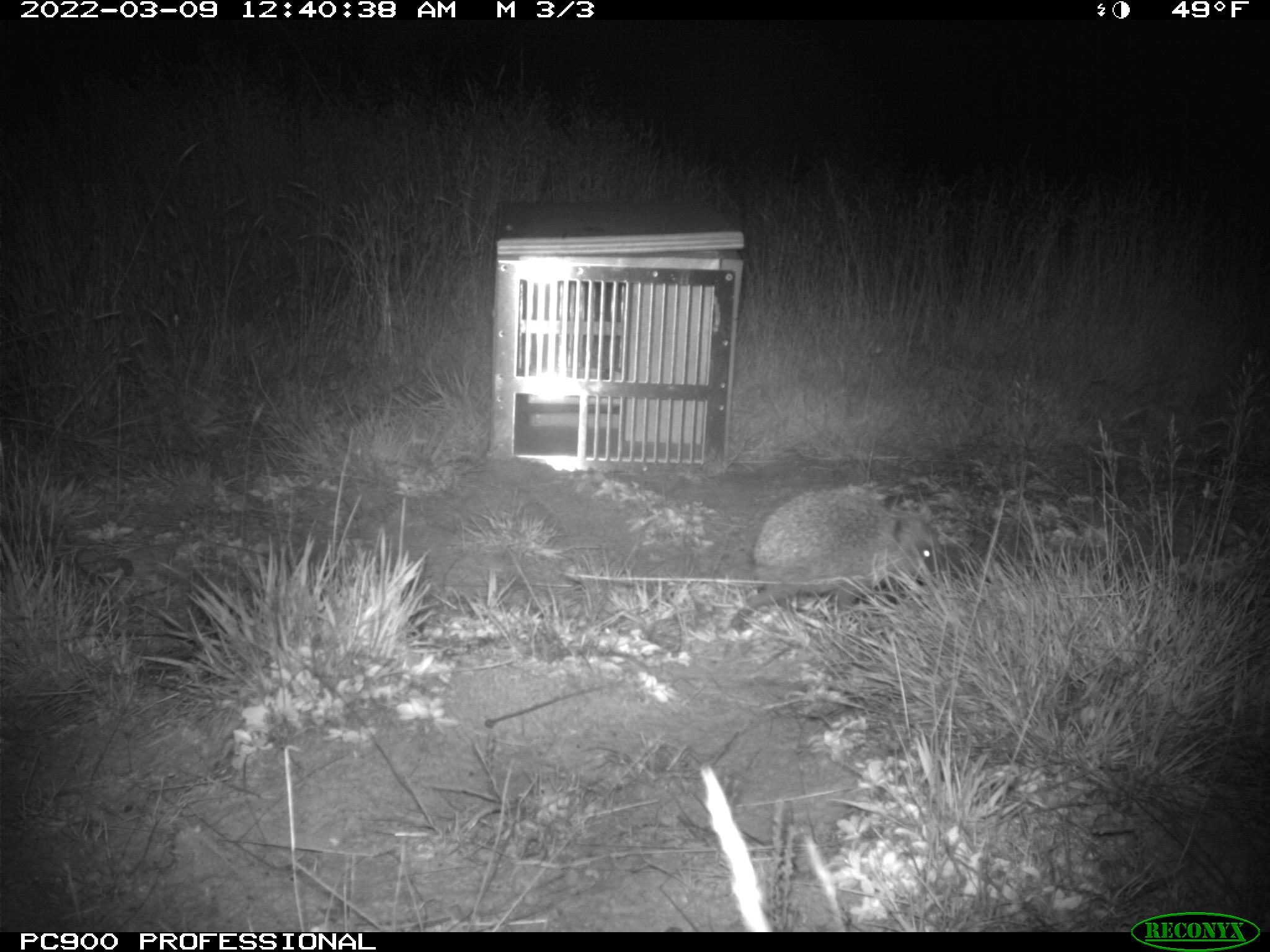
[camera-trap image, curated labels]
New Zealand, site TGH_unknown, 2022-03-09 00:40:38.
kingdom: Animalia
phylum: Chordata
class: Mammalia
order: Eulipotyphla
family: Erinaceidae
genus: Erinaceus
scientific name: Erinaceus europaeus europaeus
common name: european hedgehog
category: hedgehog